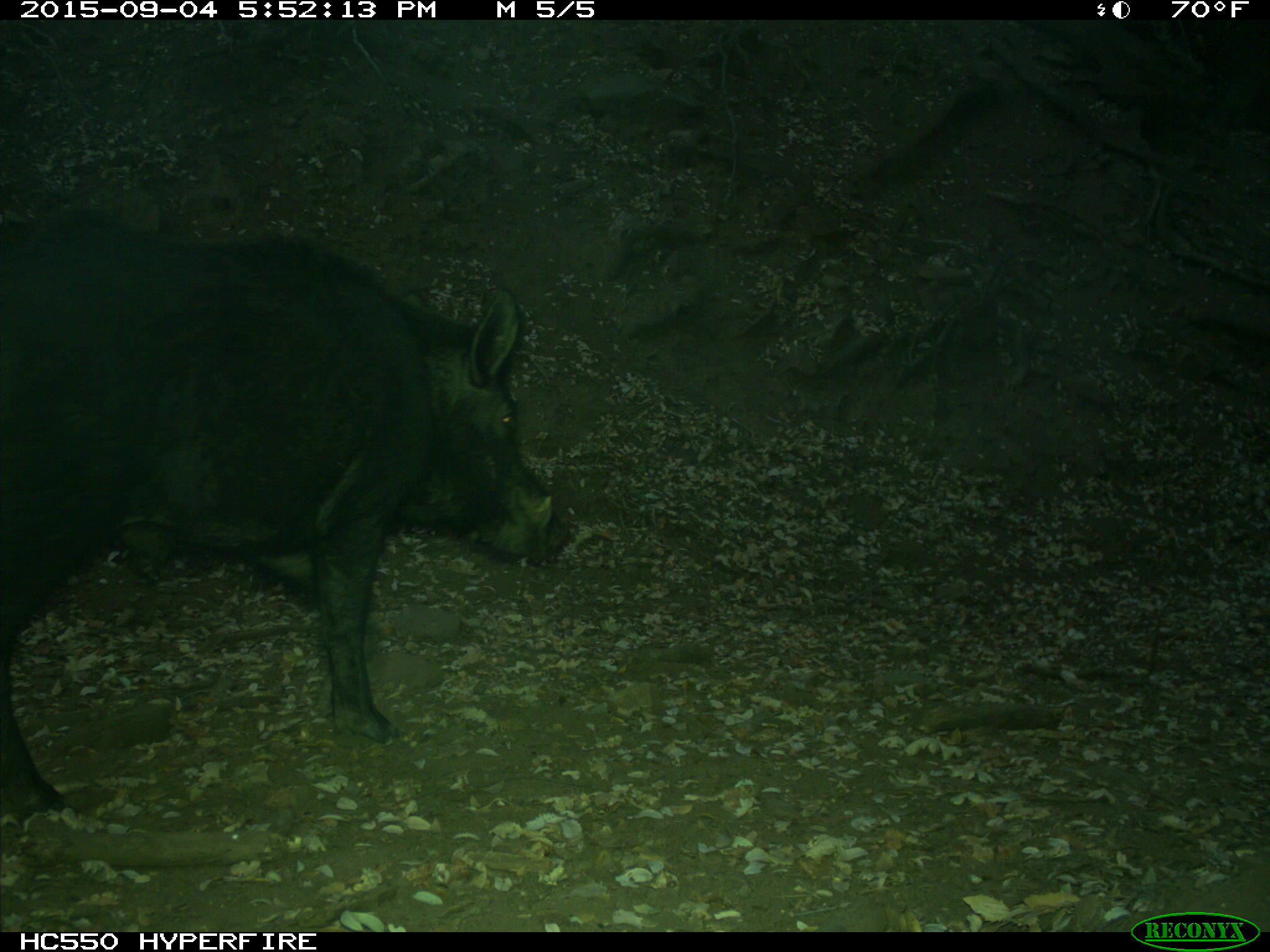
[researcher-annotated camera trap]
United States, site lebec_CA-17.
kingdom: Animalia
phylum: Chordata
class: Mammalia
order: Artiodactyla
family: Suidae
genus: Sus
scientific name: Sus scrofa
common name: wild boar